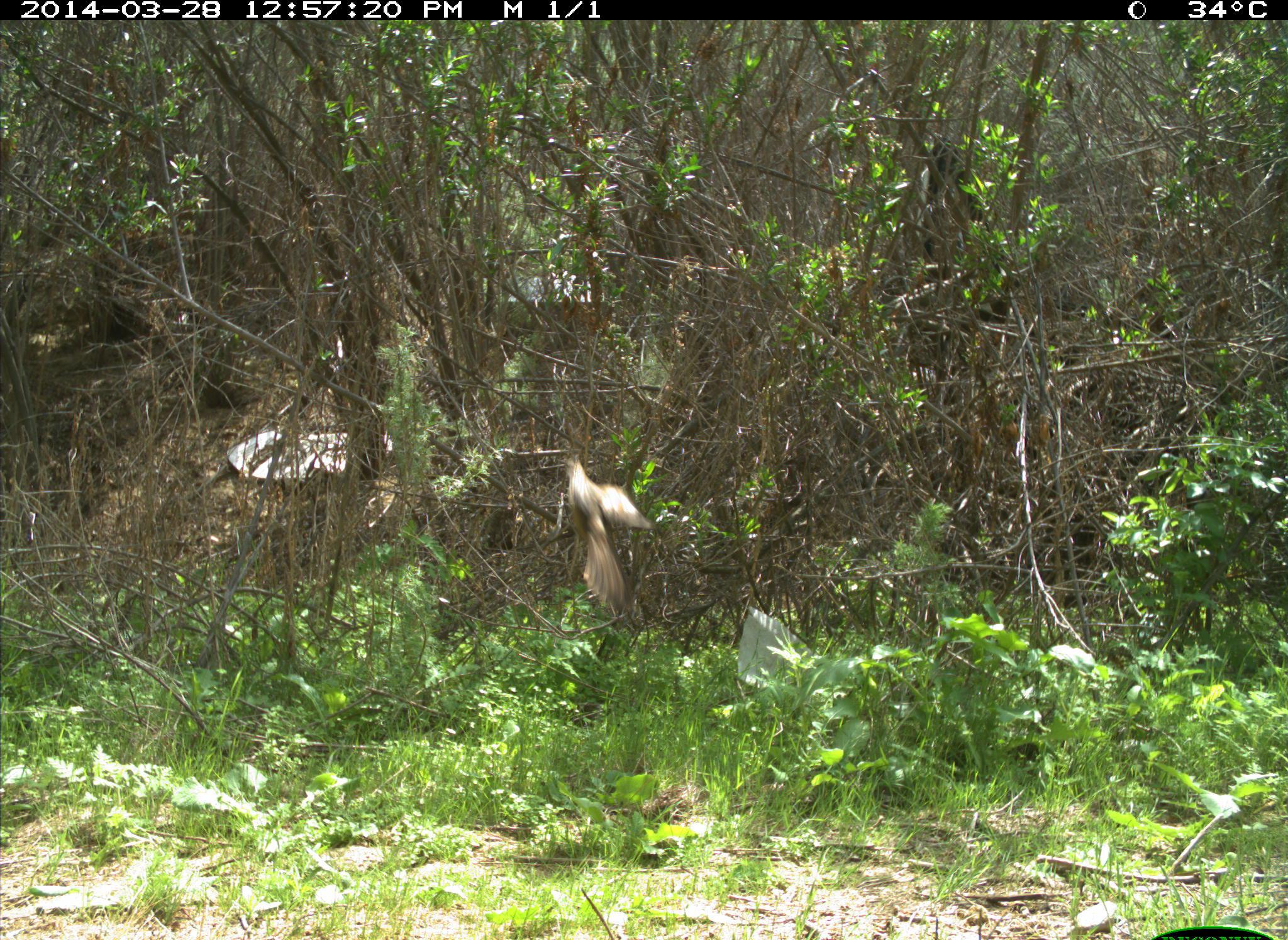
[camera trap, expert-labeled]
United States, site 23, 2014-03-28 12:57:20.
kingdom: Animalia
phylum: Chordata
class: Aves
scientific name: Aves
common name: bird